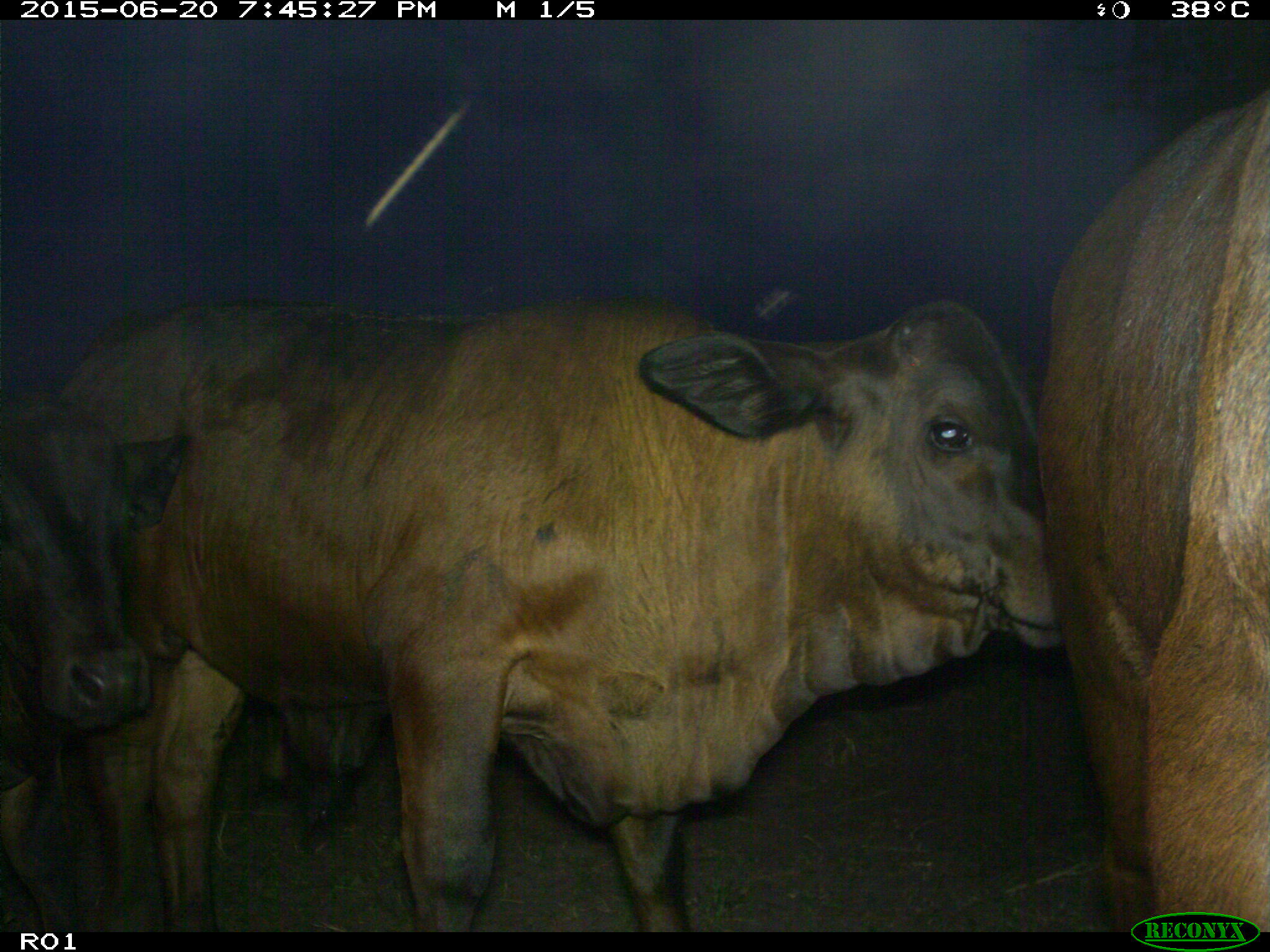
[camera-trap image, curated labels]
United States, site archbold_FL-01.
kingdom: Animalia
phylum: Chordata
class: Mammalia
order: Artiodactyla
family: Bovidae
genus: Bos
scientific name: Bos taurus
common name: domestic cow